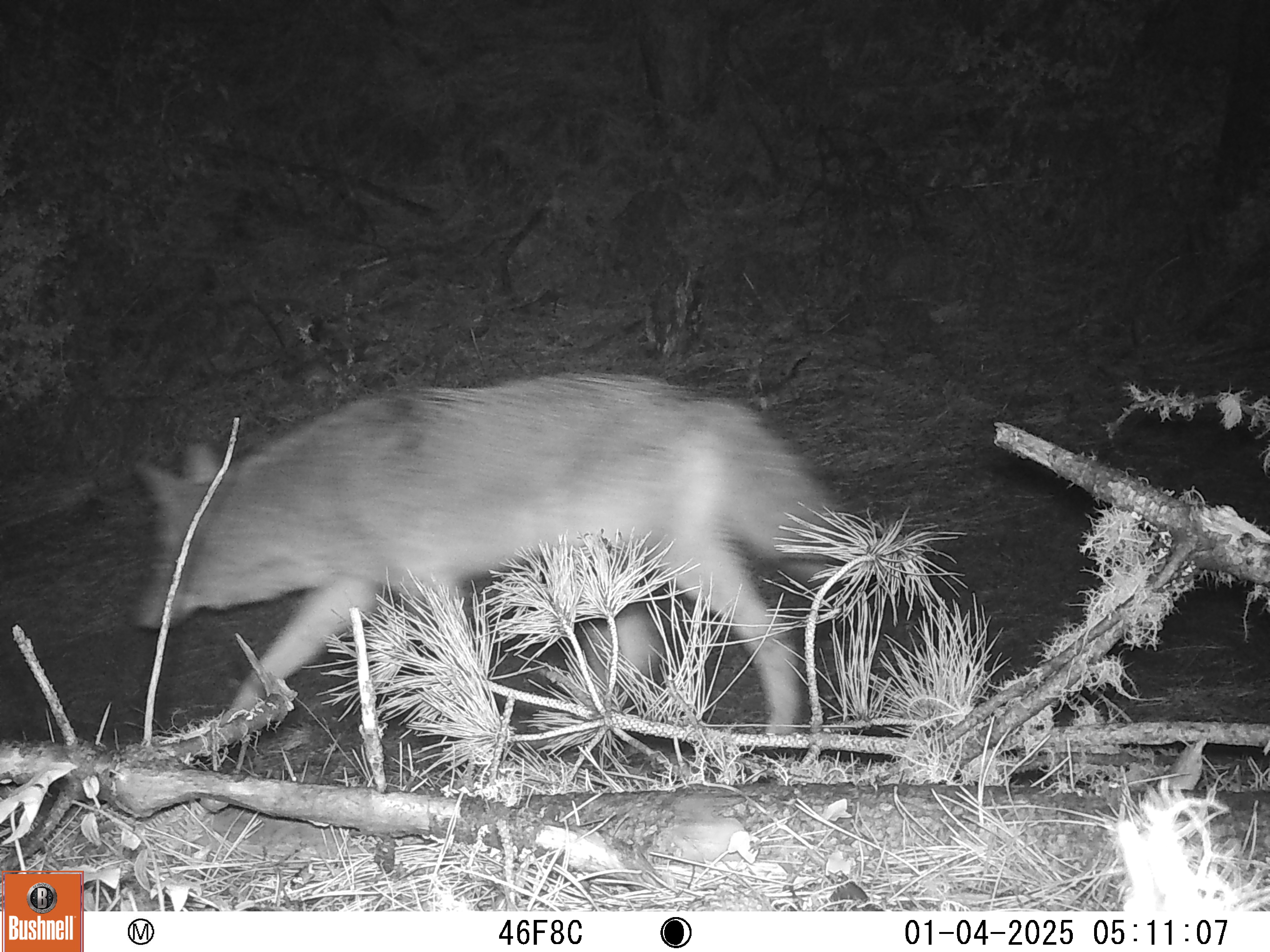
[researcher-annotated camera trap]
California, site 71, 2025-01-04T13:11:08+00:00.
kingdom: Animalia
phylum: Chordata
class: Mammalia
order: Carnivora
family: Canidae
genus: Canis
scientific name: Canis latrans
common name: coyote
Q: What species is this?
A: Coyote (Canis latrans).